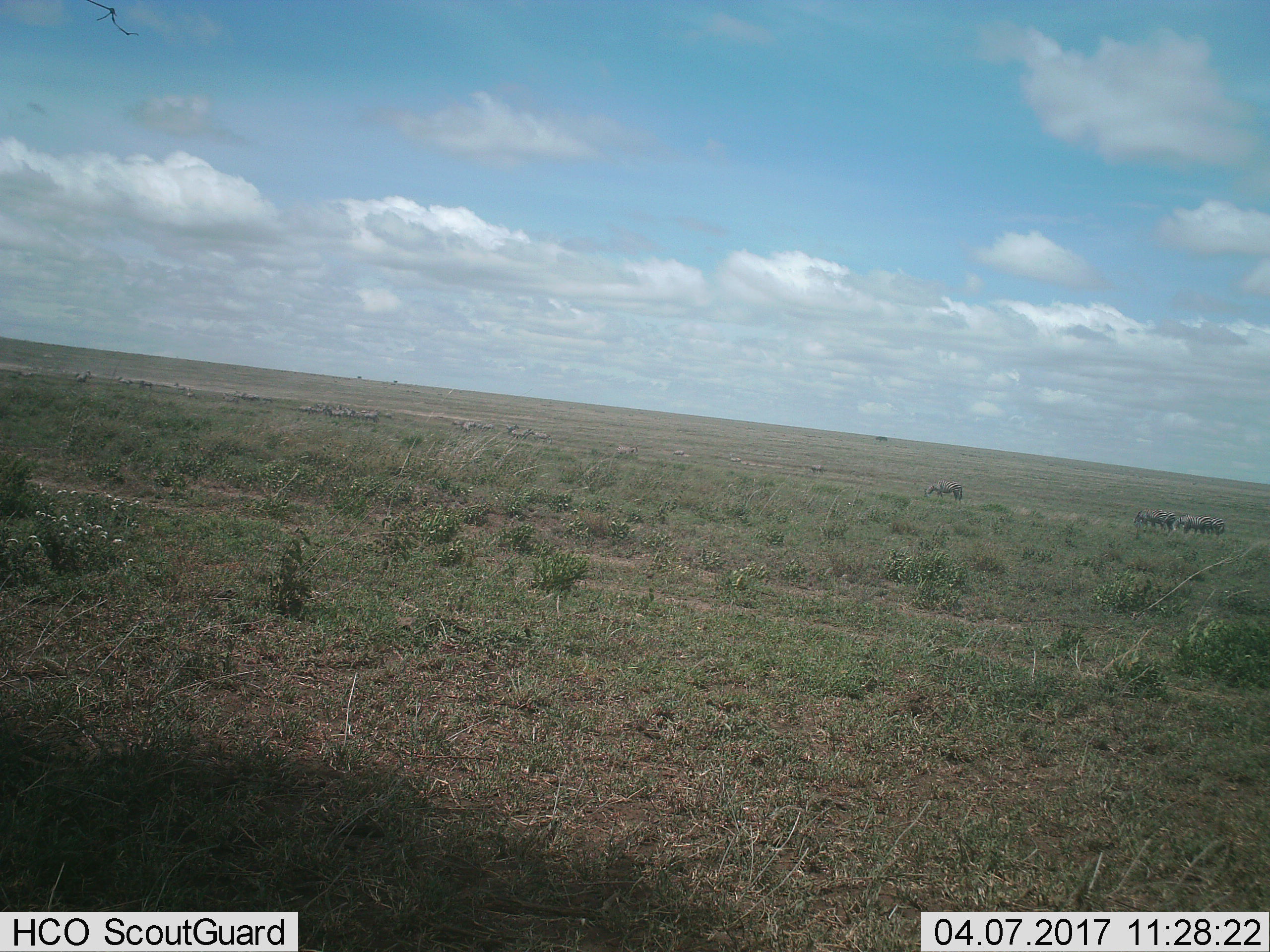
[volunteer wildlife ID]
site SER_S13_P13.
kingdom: Animalia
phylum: Chordata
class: Mammalia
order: Perissodactyla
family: Equidae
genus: Equus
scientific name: Equus quagga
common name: plains zebra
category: zebraplains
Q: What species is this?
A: Zebraplains (plains zebra) (Equus quagga).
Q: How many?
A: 7.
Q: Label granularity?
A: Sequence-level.